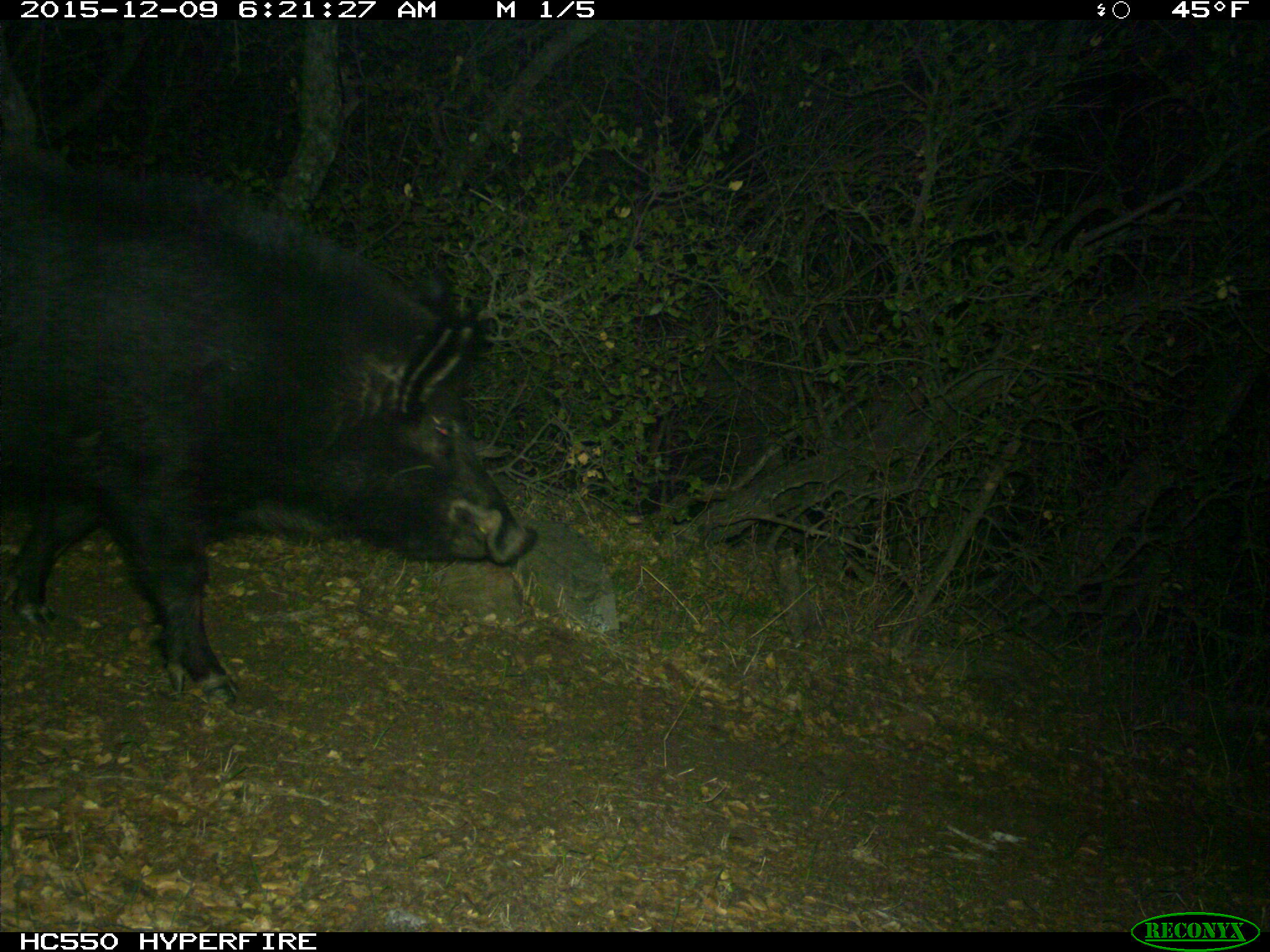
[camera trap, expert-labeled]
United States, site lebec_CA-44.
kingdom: Animalia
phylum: Chordata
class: Mammalia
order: Artiodactyla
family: Suidae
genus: Sus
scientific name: Sus scrofa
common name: wild boar